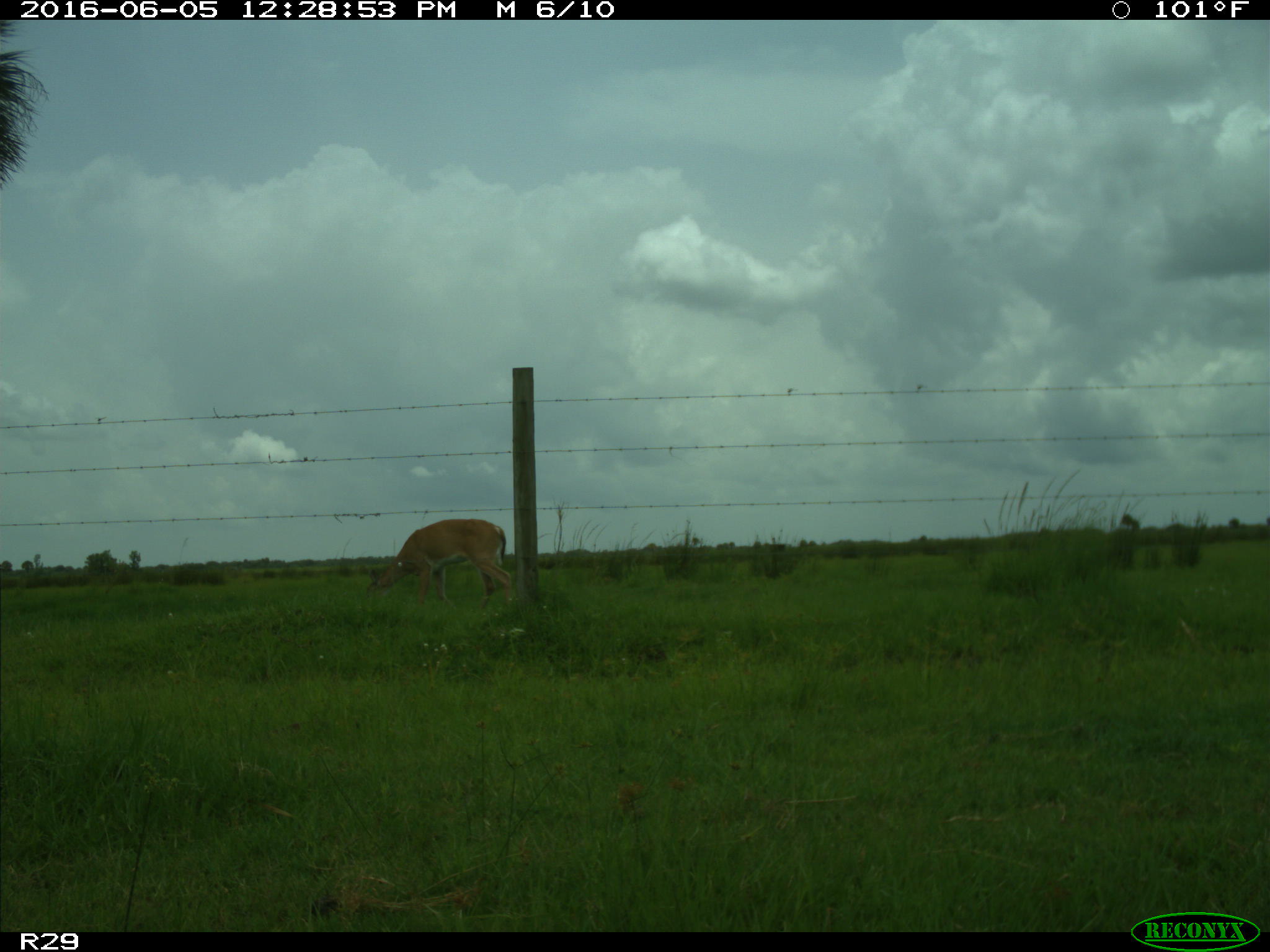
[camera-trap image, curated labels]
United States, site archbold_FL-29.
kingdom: Animalia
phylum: Chordata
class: Mammalia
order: Artiodactyla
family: Cervidae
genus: Odocoileus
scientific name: Odocoileus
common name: deer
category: unidentified deer